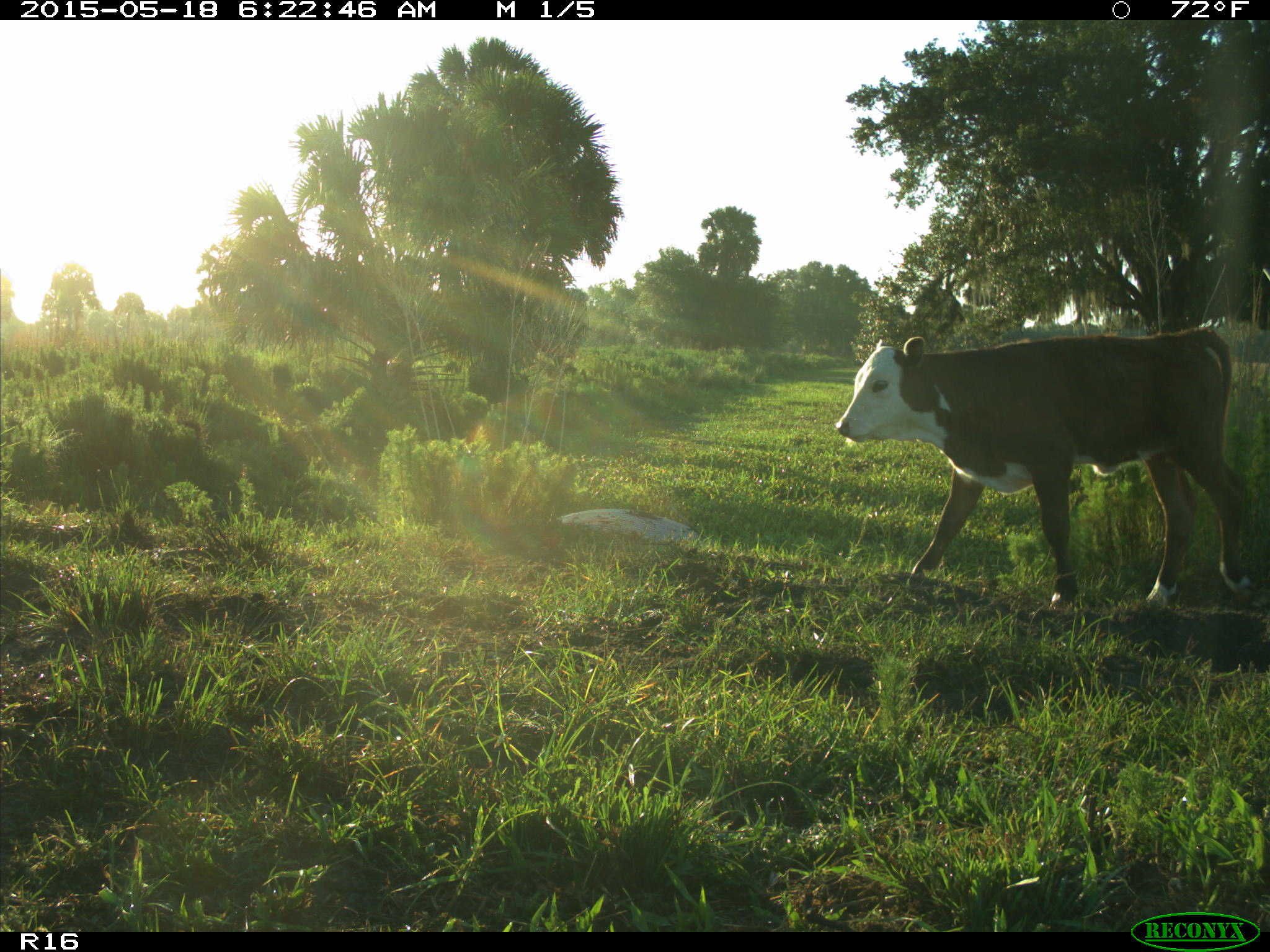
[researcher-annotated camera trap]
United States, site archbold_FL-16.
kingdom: Animalia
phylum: Chordata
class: Mammalia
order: Artiodactyla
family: Bovidae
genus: Bos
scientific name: Bos taurus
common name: domestic cow